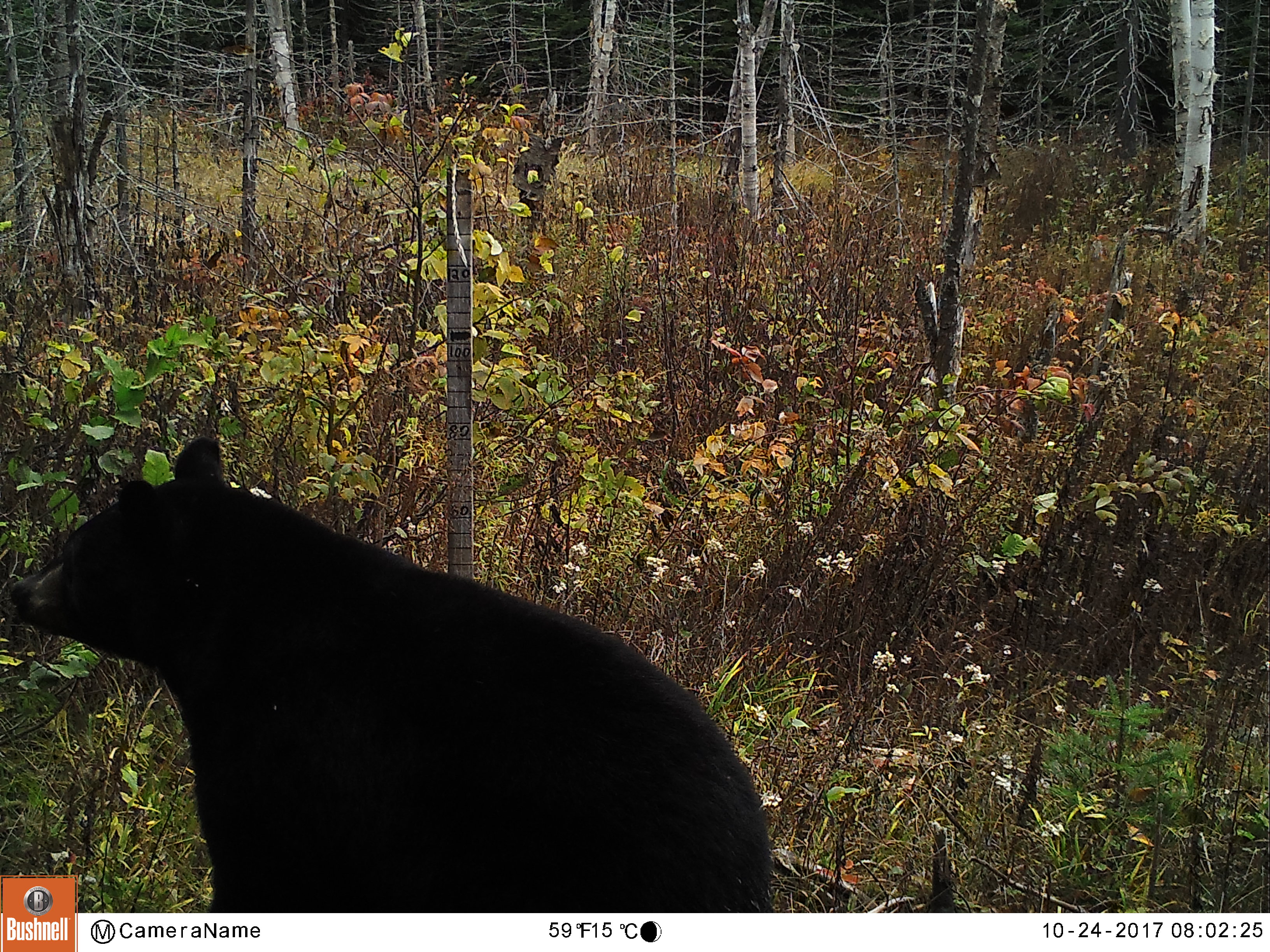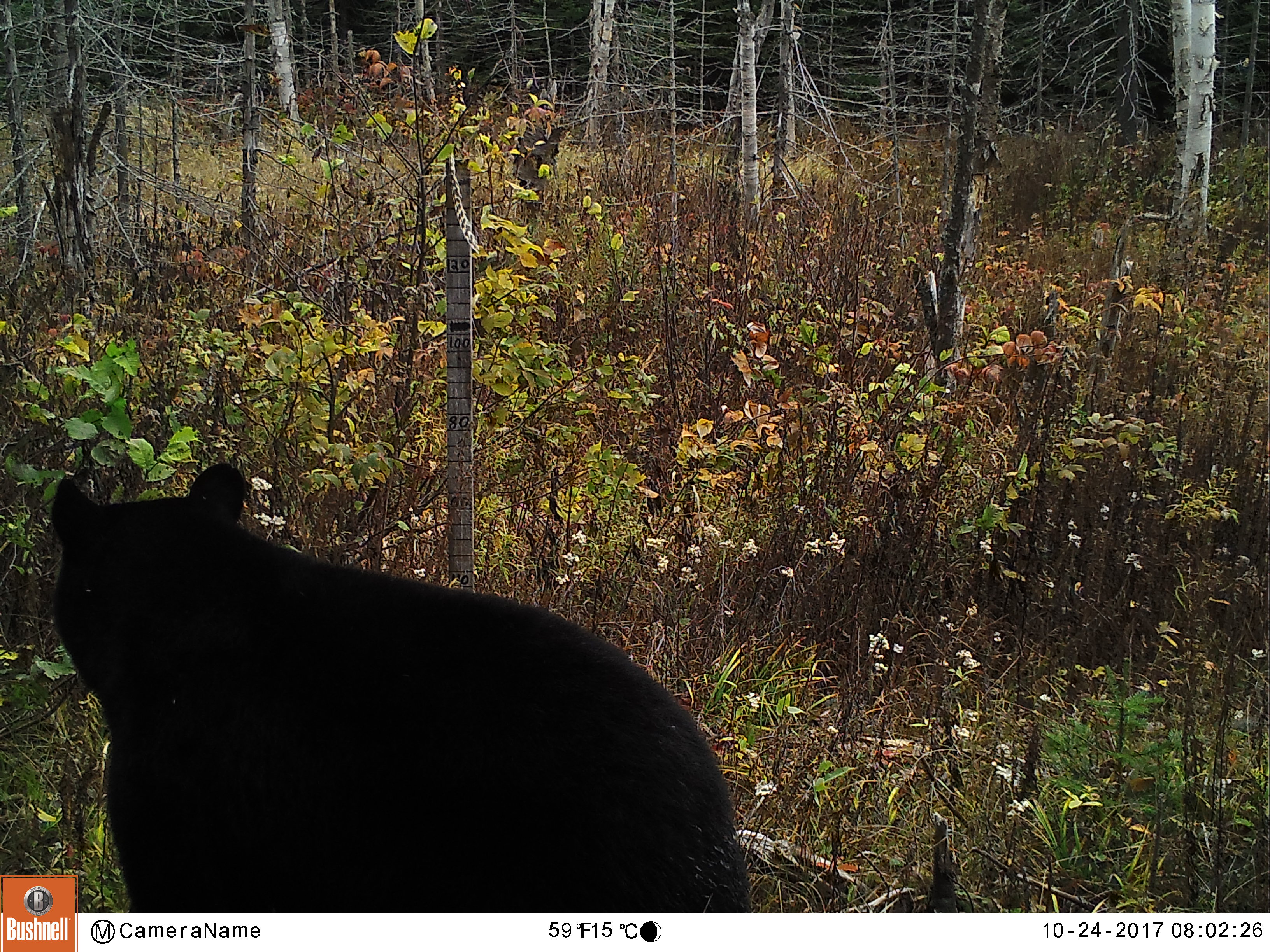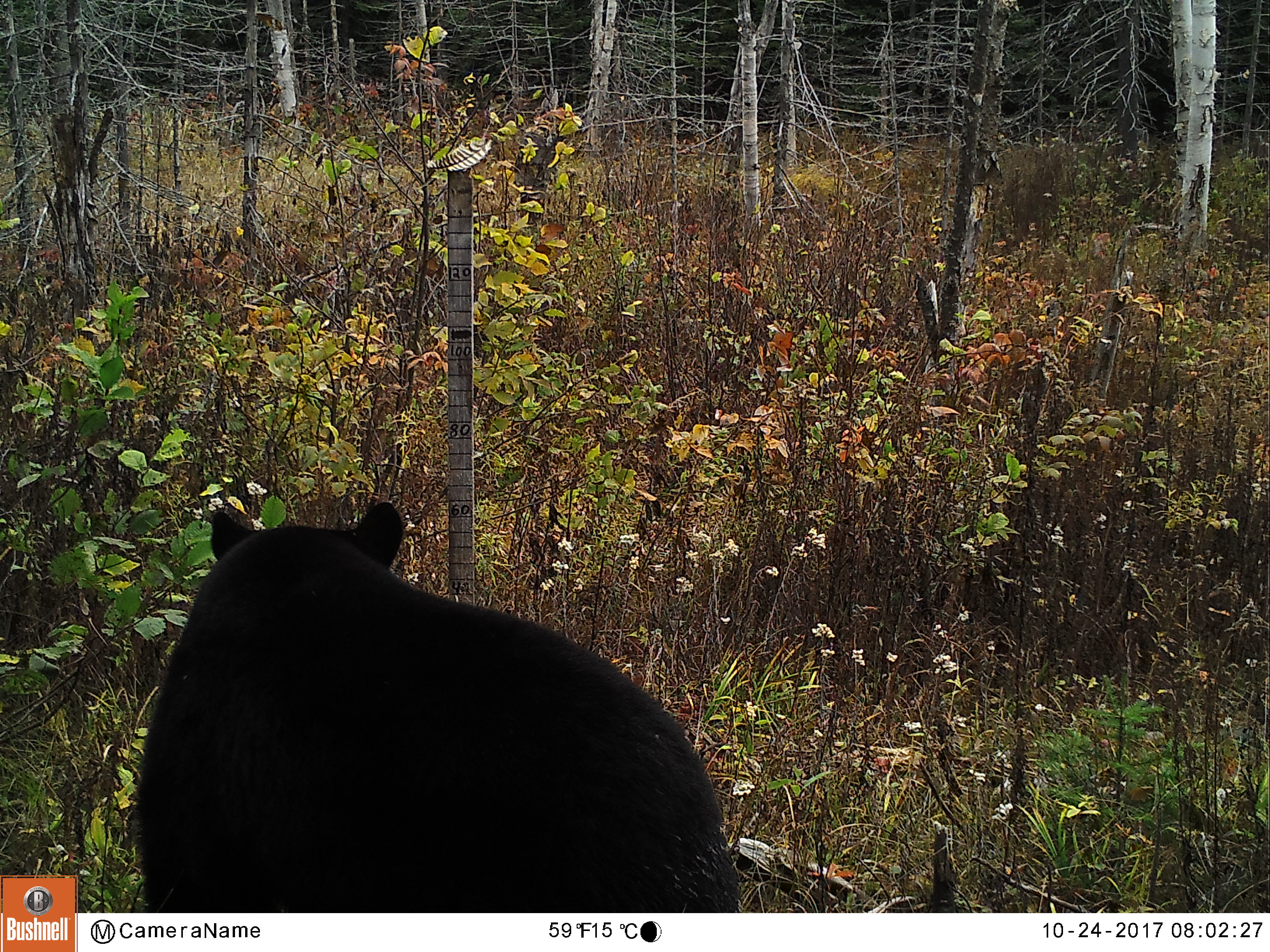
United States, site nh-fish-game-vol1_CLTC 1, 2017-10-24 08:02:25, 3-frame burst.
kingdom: Animalia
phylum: Chordata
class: Mammalia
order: Carnivora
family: Ursidae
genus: Ursus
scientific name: Ursus americanus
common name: black bear